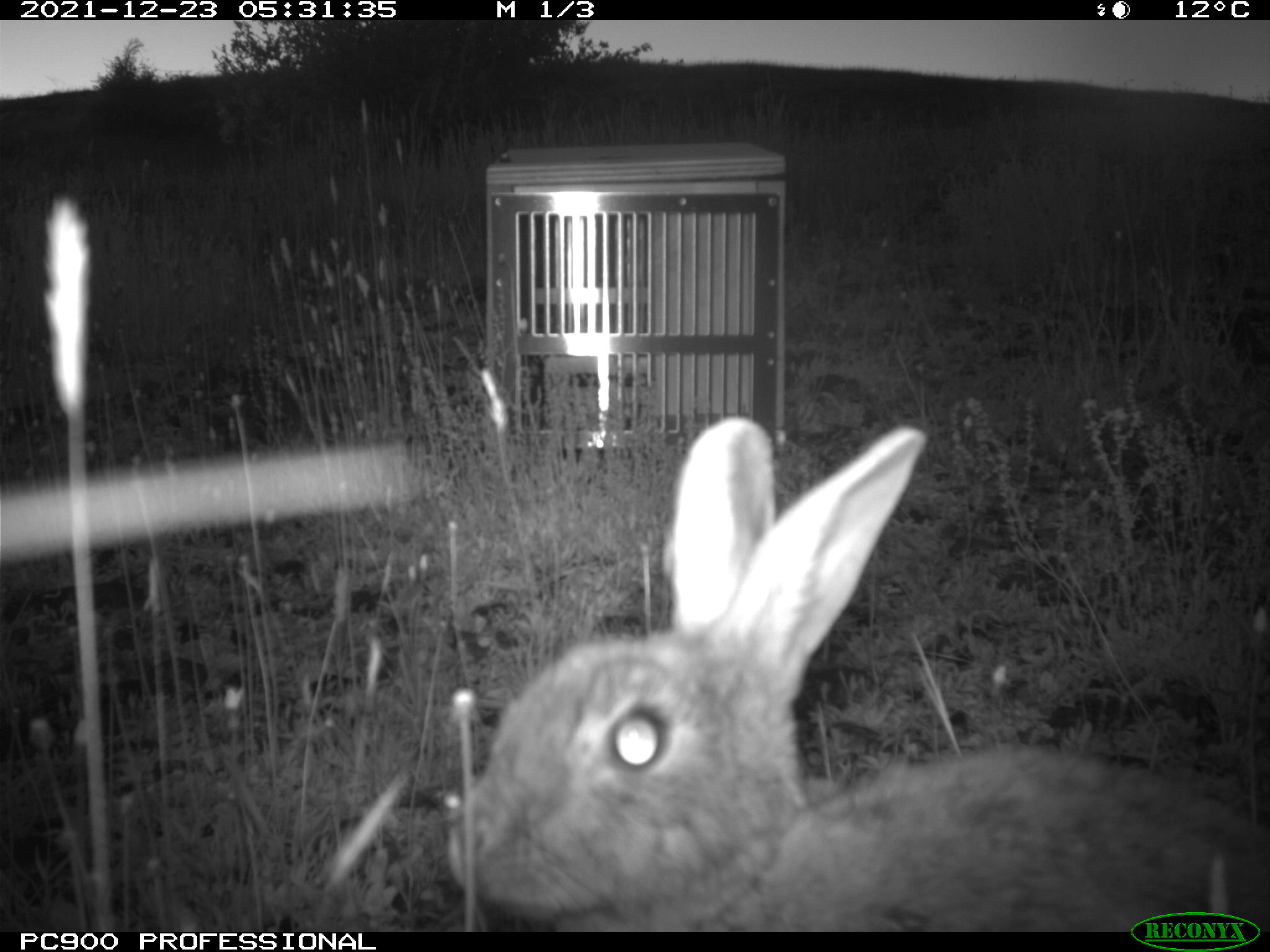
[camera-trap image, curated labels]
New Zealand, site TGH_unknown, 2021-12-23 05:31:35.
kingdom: Animalia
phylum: Chordata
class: Mammalia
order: Lagomorpha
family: Leporidae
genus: Oryctolagus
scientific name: Oryctolagus cuniculus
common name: european rabbit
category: rabbit